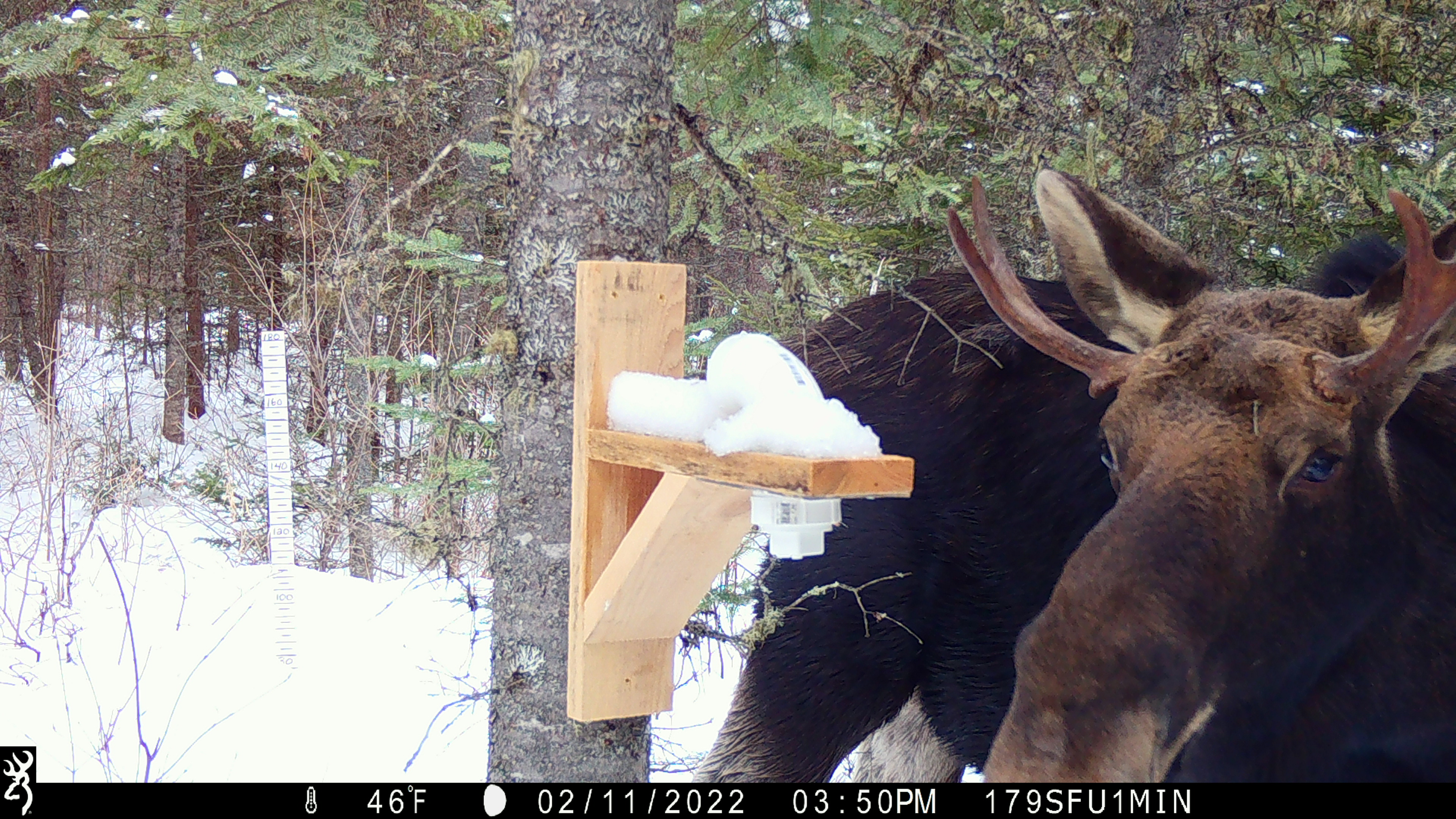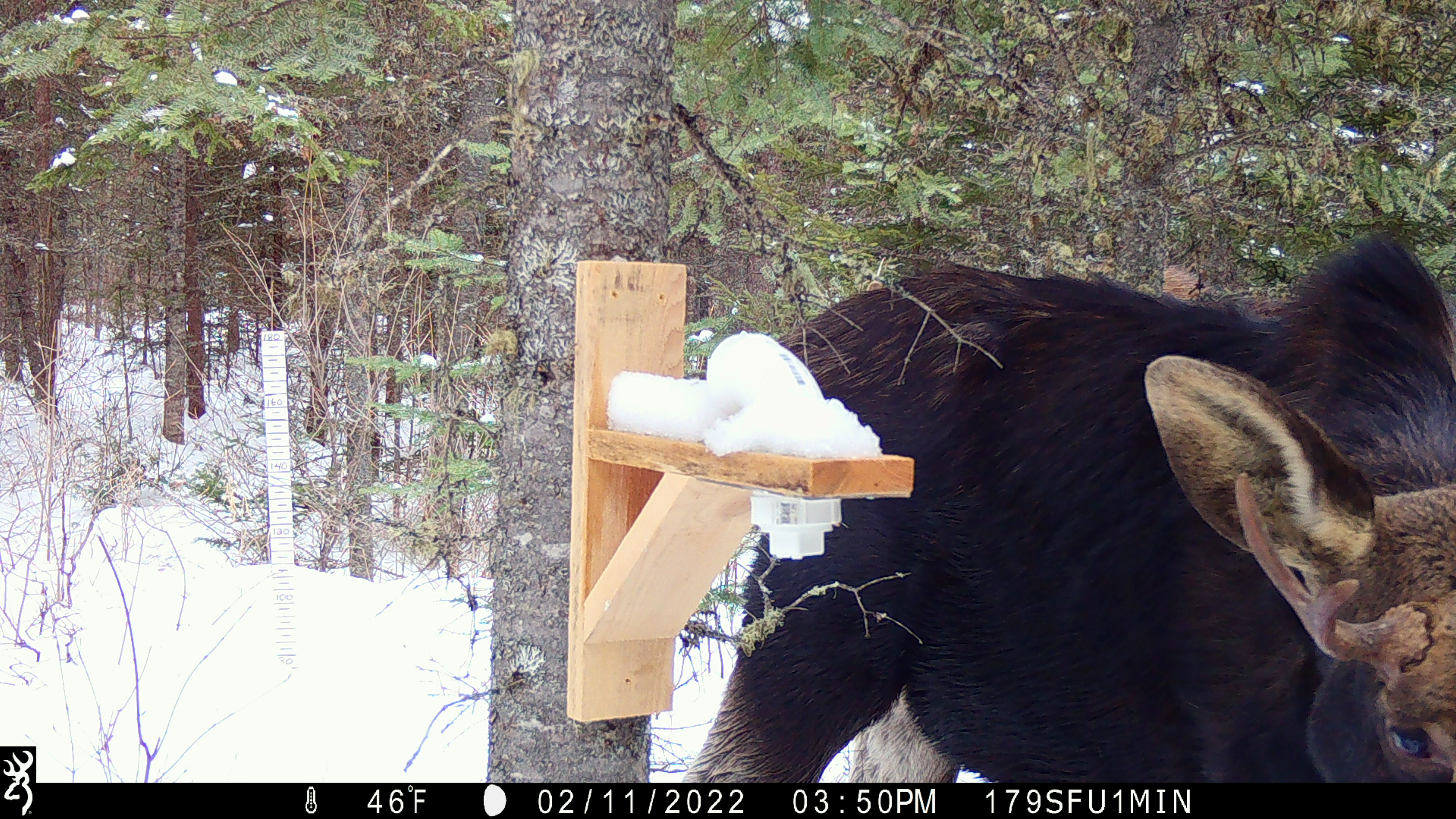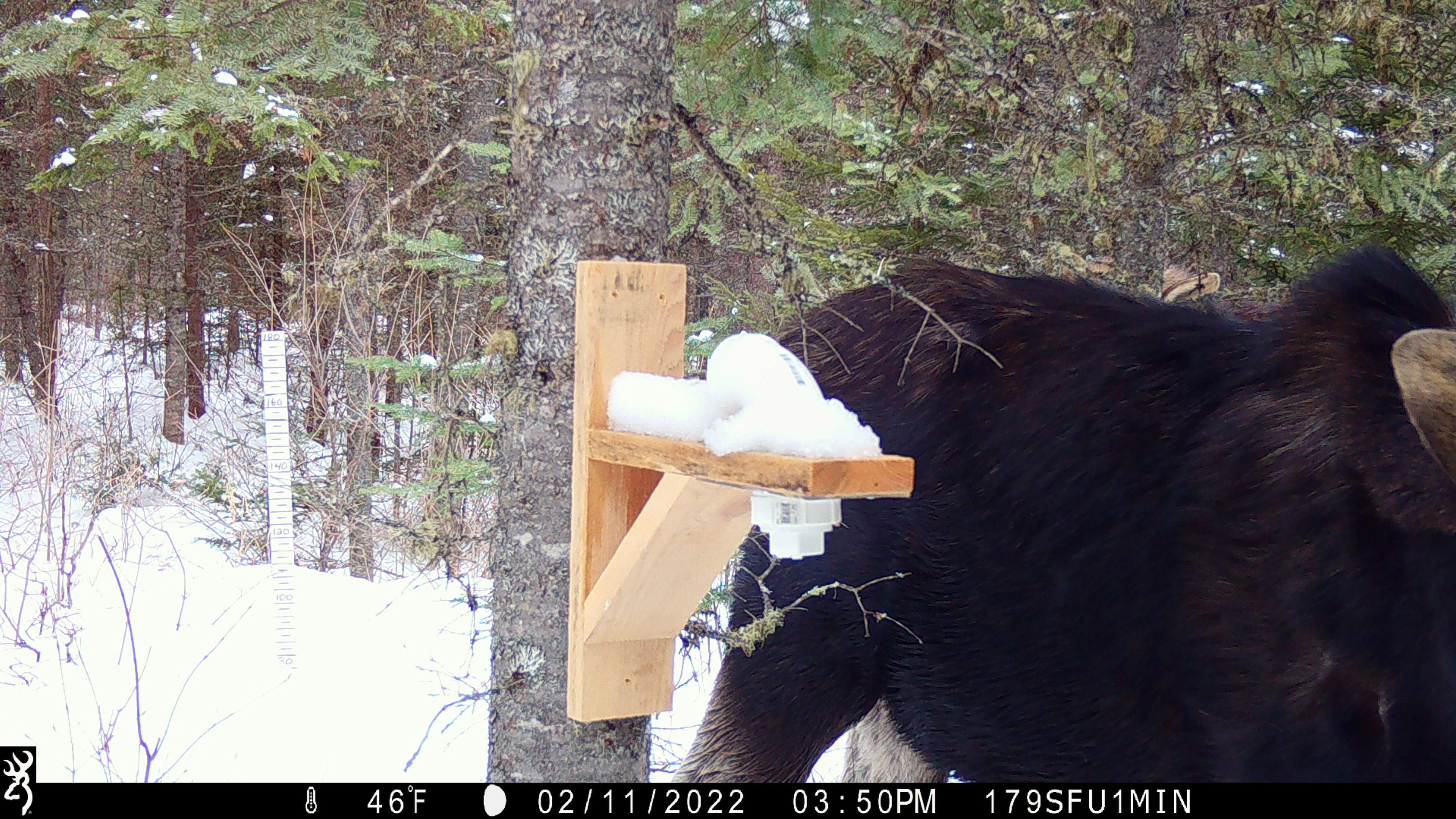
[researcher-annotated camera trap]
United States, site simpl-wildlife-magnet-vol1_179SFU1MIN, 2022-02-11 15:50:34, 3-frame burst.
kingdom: Animalia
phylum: Chordata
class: Mammalia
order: Artiodactyla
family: Cervidae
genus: Alces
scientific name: Alces alces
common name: moose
Moose (Alces alces).